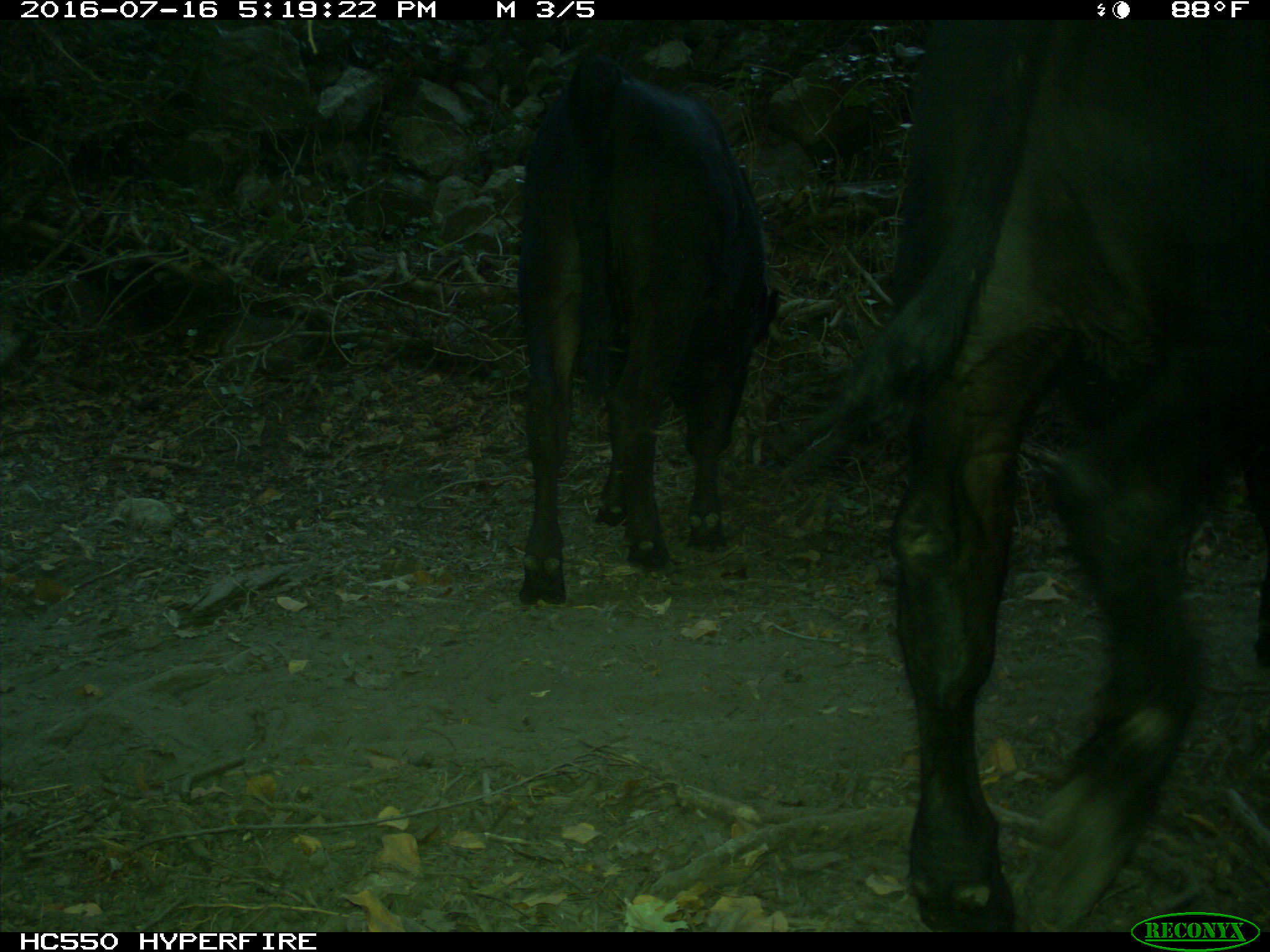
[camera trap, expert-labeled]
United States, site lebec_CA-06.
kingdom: Animalia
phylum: Chordata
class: Mammalia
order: Artiodactyla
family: Bovidae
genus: Bos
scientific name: Bos taurus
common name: domestic cow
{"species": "Bos taurus (domestic cow)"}